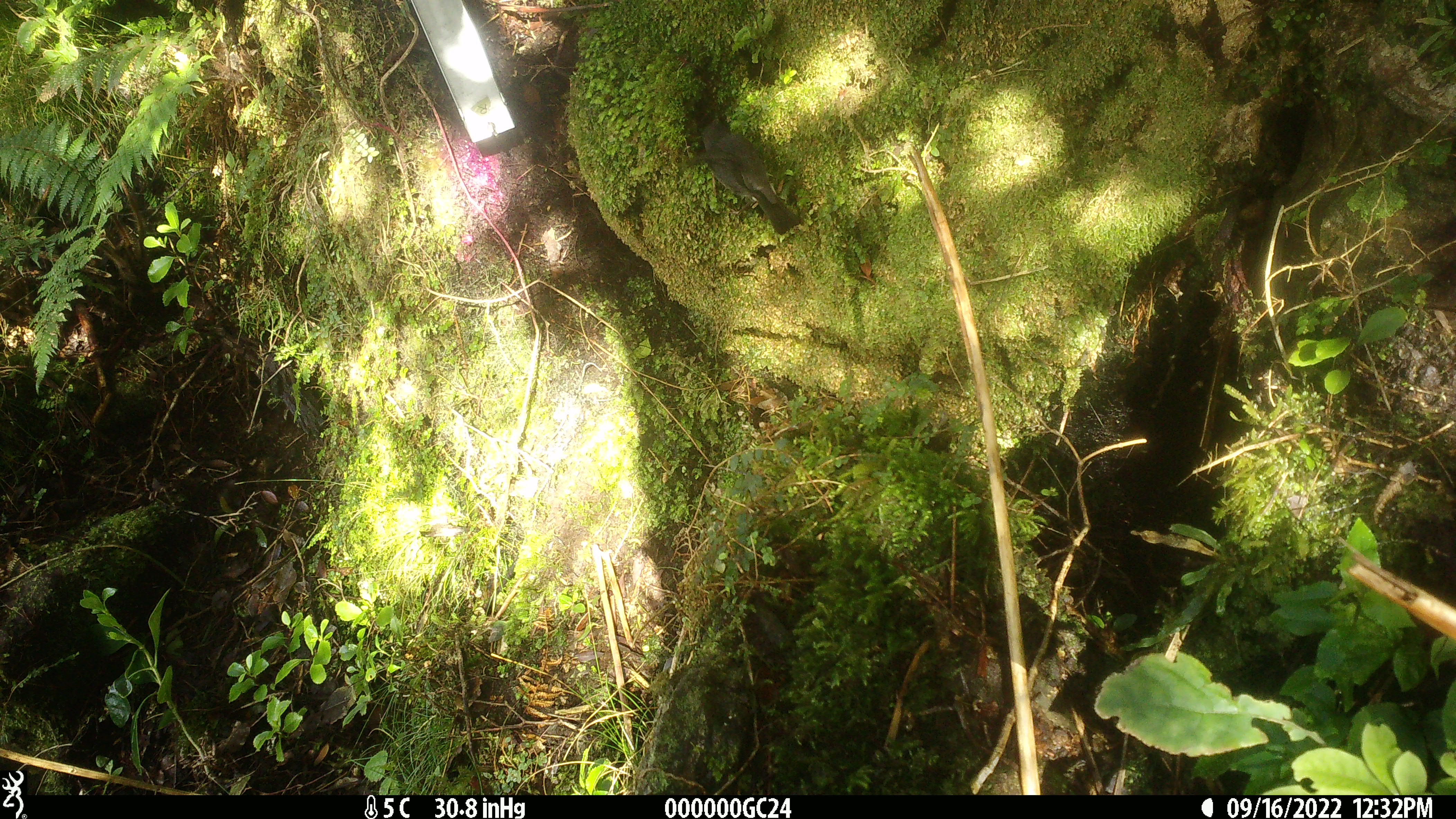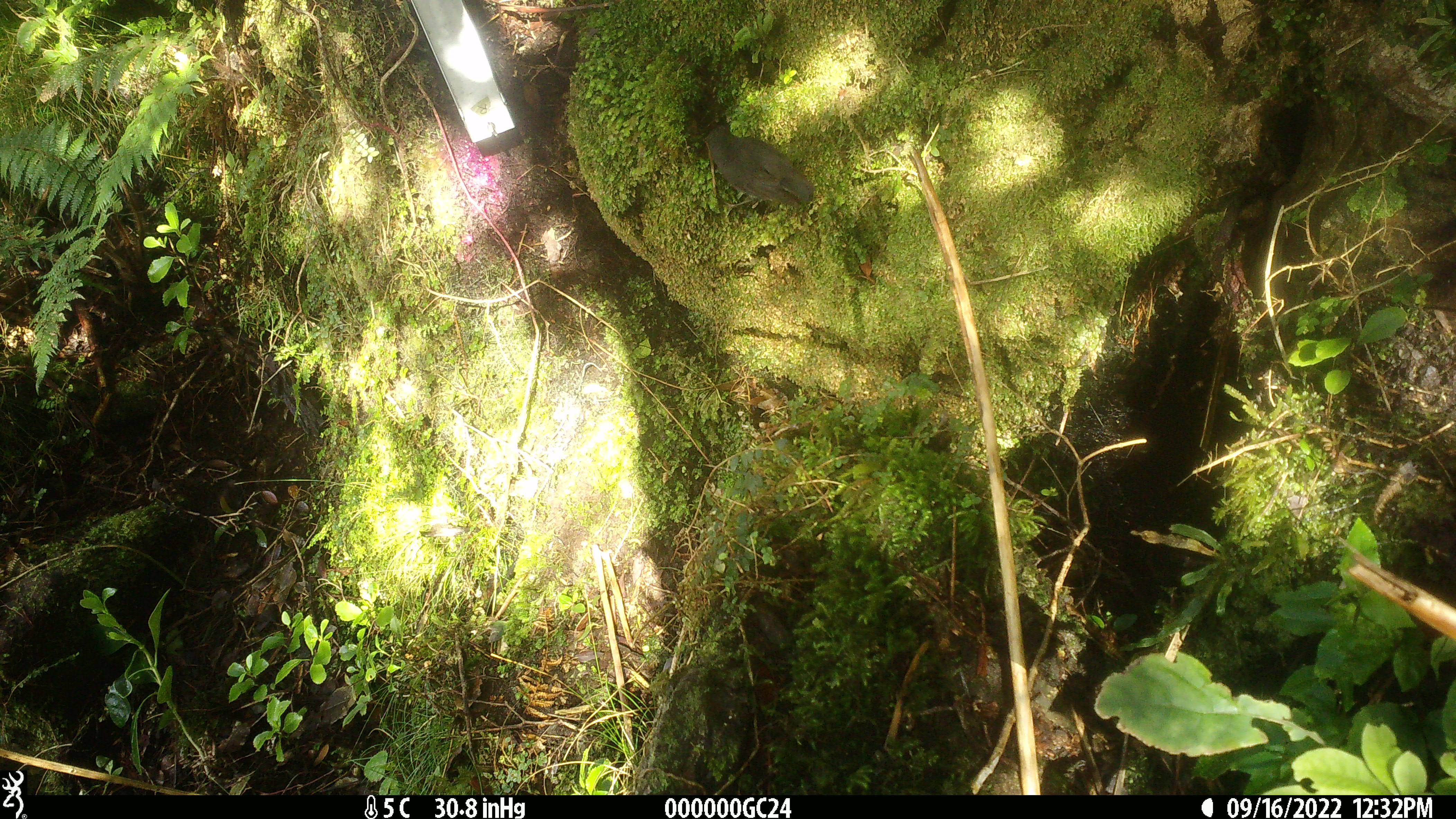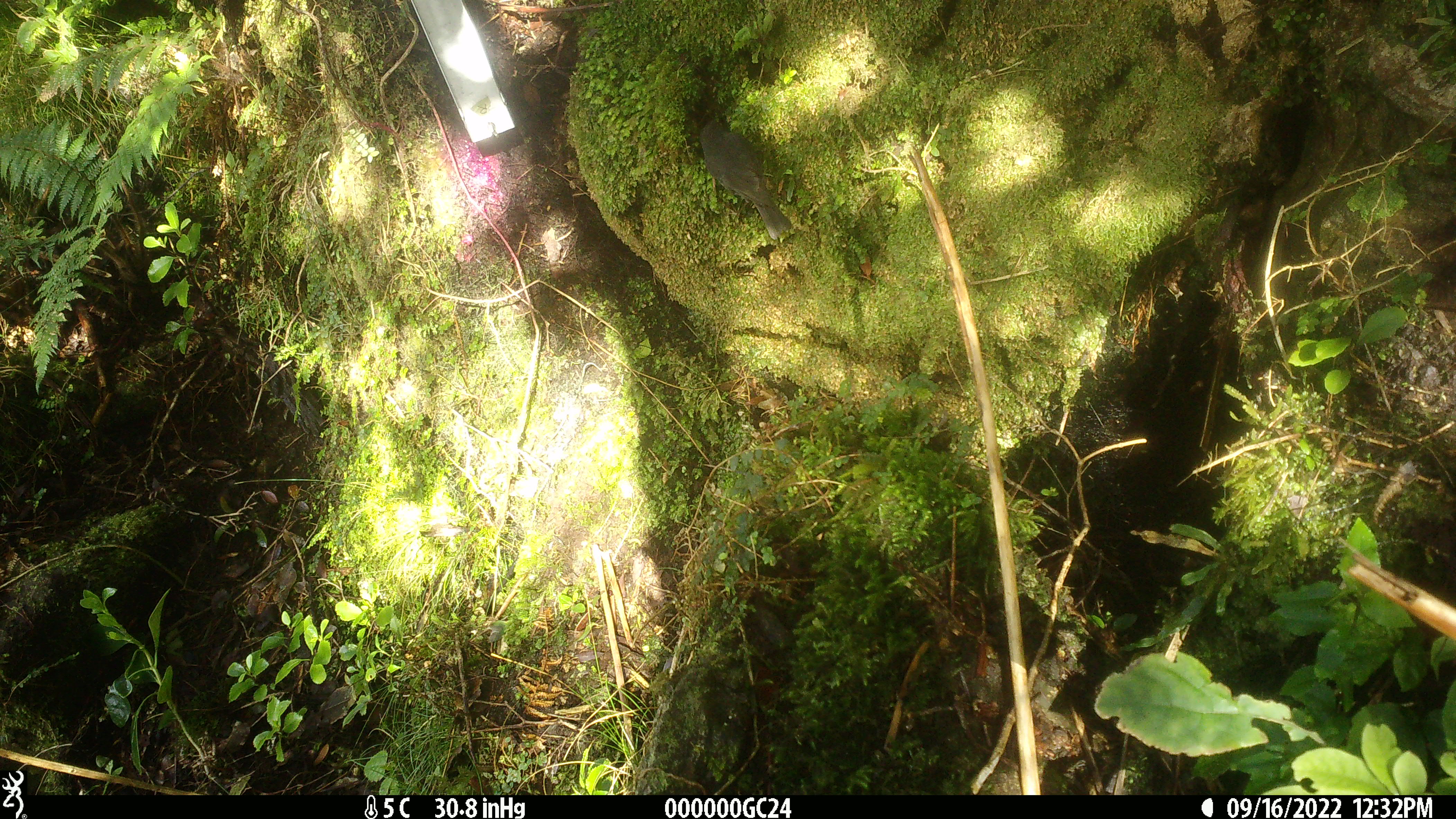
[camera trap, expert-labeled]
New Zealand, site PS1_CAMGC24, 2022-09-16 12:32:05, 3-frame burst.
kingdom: Animalia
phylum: Chordata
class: Aves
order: Passeriformes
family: Petroicidae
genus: Petroica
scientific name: Petroica australis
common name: new zealand robin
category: robin